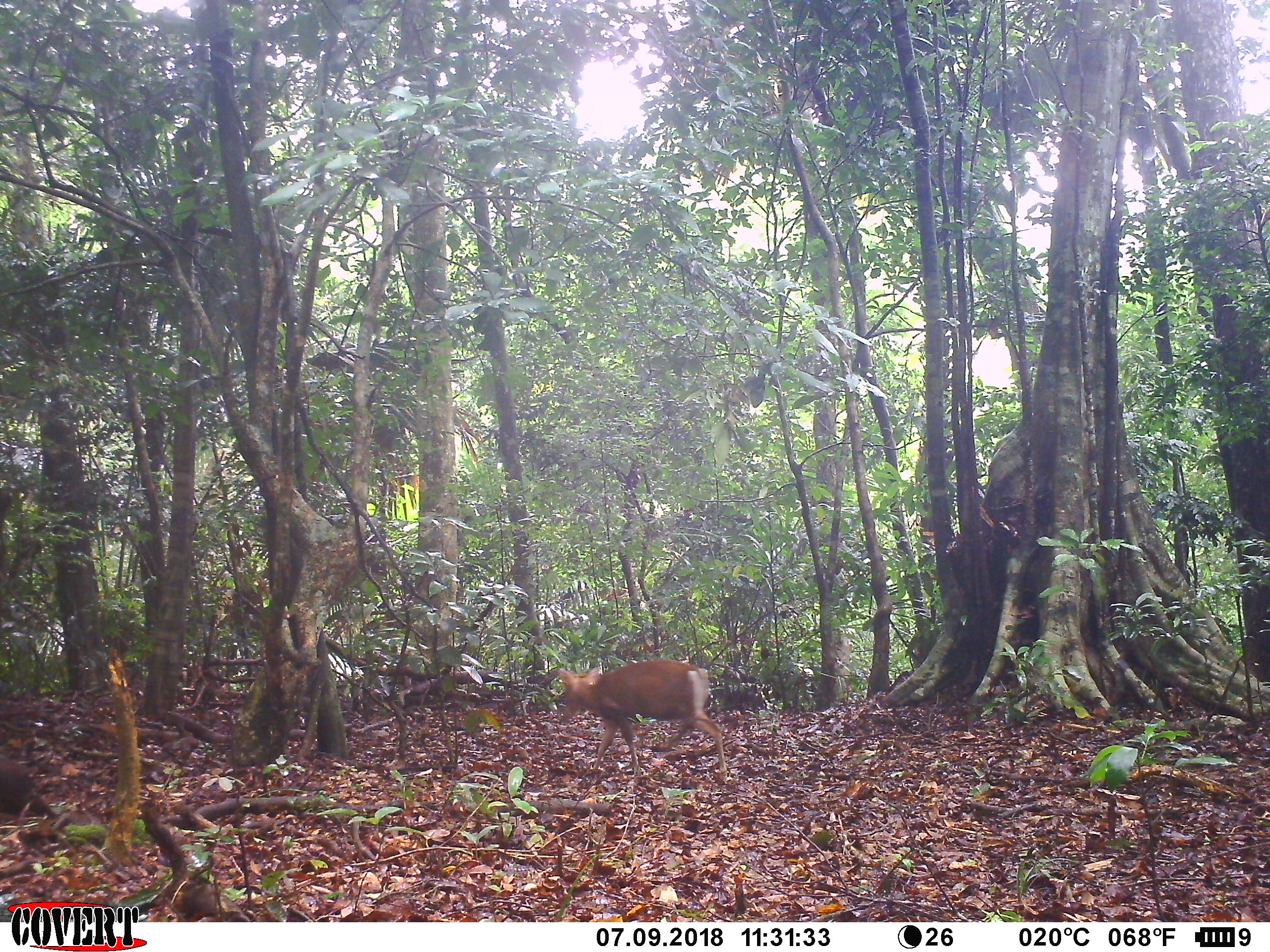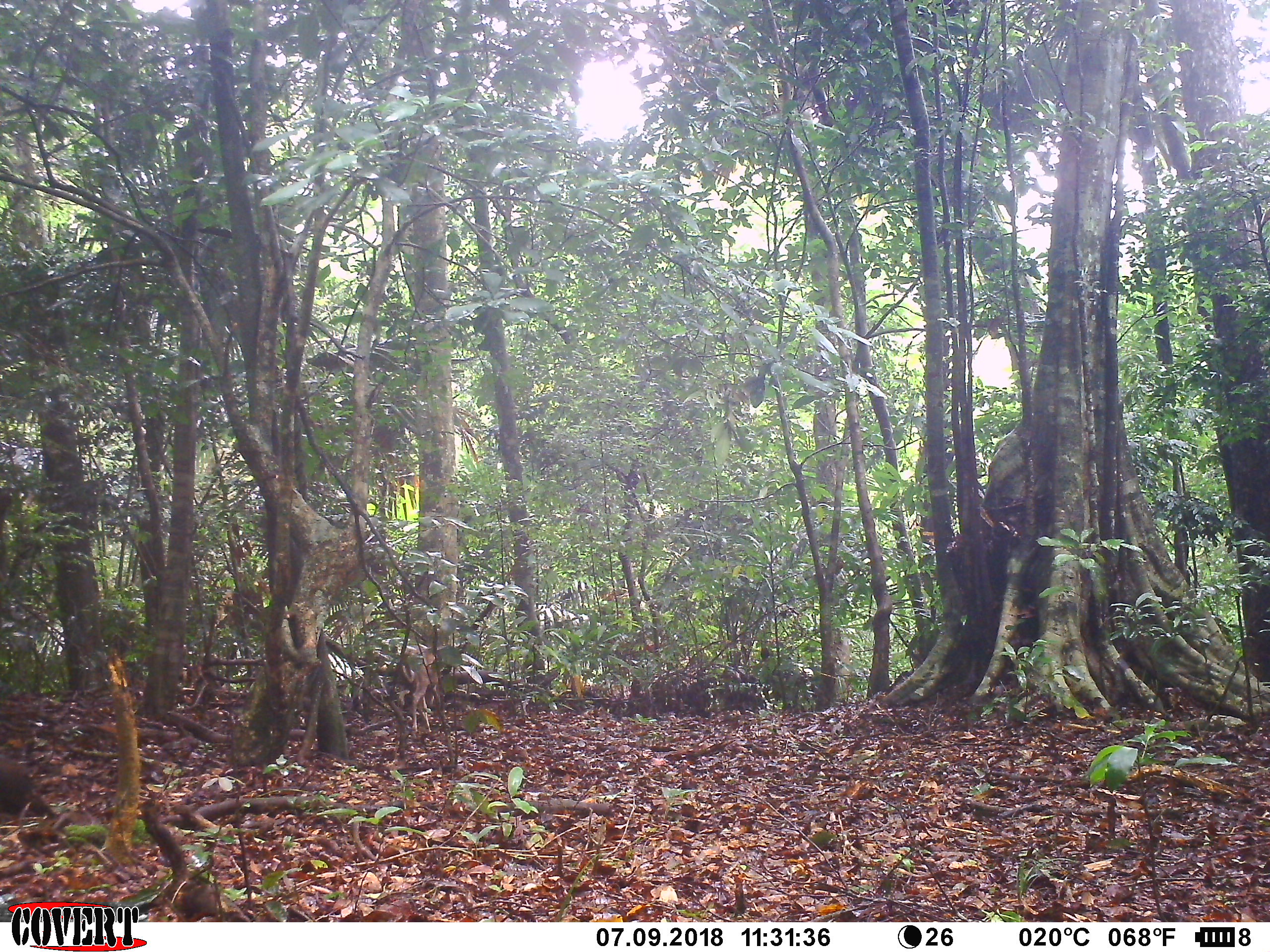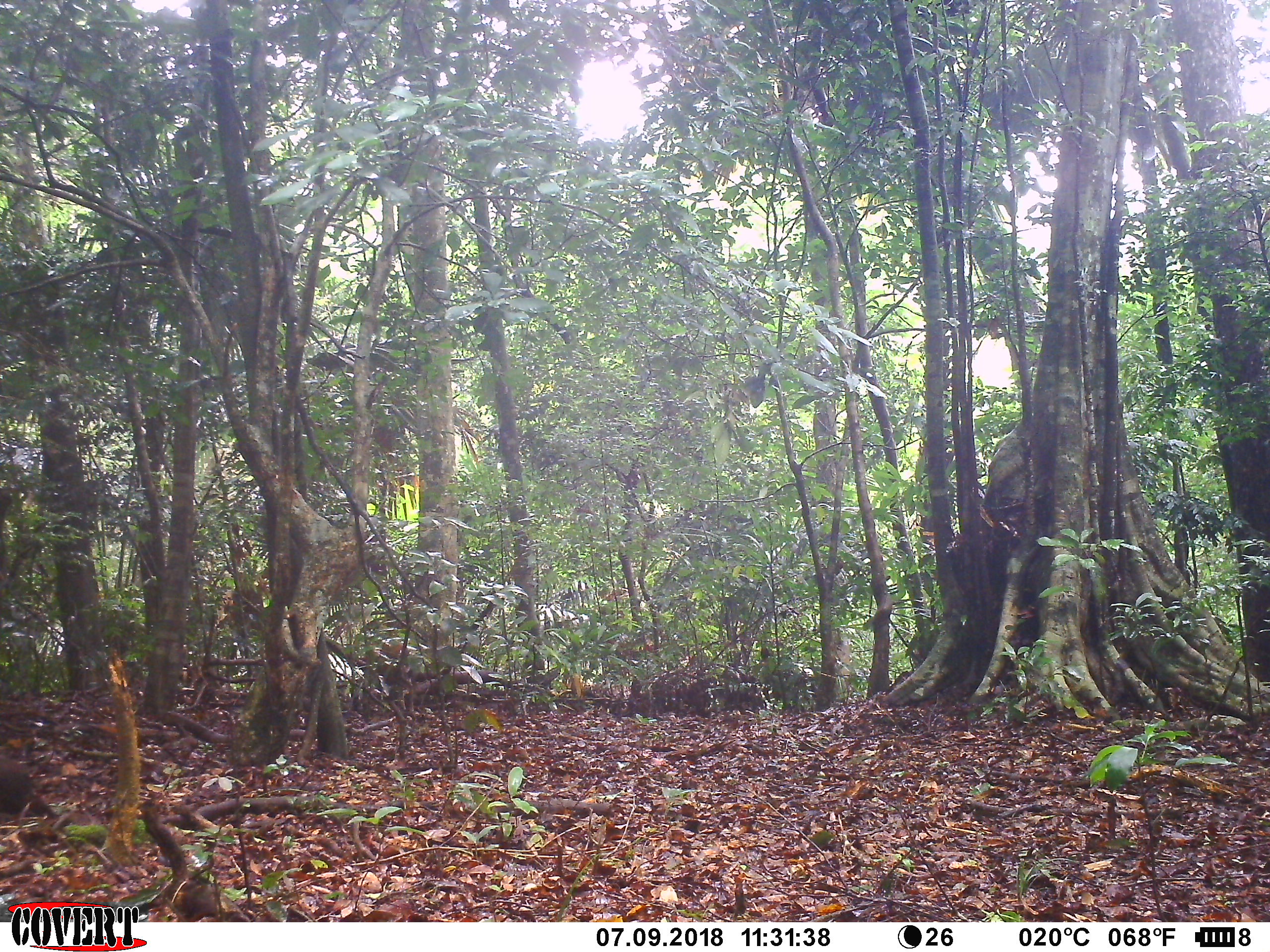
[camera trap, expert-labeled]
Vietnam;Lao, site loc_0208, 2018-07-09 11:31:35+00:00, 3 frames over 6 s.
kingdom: Animalia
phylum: Chordata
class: Mammalia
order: Artiodactyla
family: Cervidae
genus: Muntiacus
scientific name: Muntiacus rooseveltorum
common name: roosevelt's muntjac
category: roosevelts muntjac group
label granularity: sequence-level